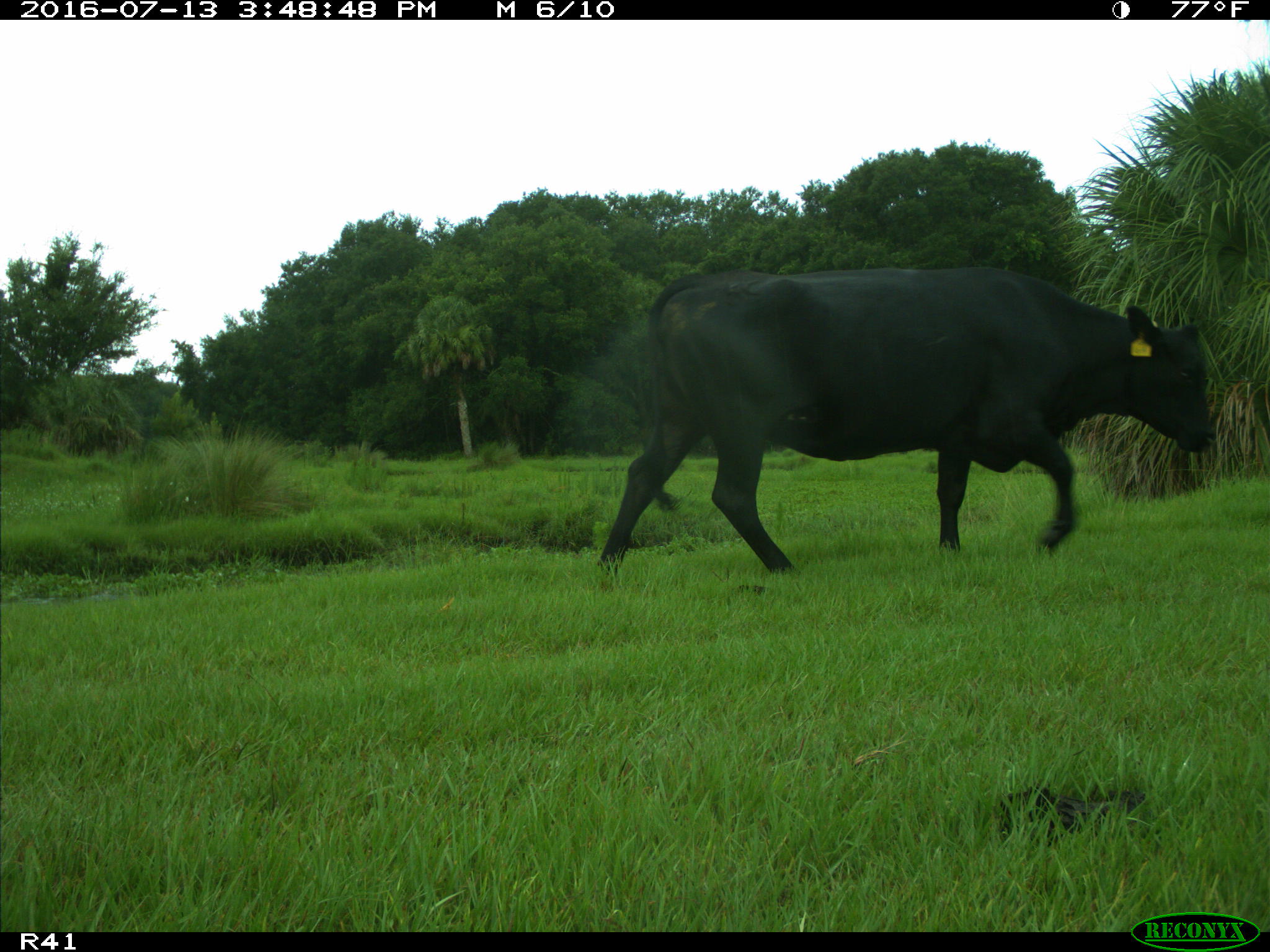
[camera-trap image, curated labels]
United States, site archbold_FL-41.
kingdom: Animalia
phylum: Chordata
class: Mammalia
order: Artiodactyla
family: Bovidae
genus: Bos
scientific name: Bos taurus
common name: domestic cow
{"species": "Bos taurus (domestic cow)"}